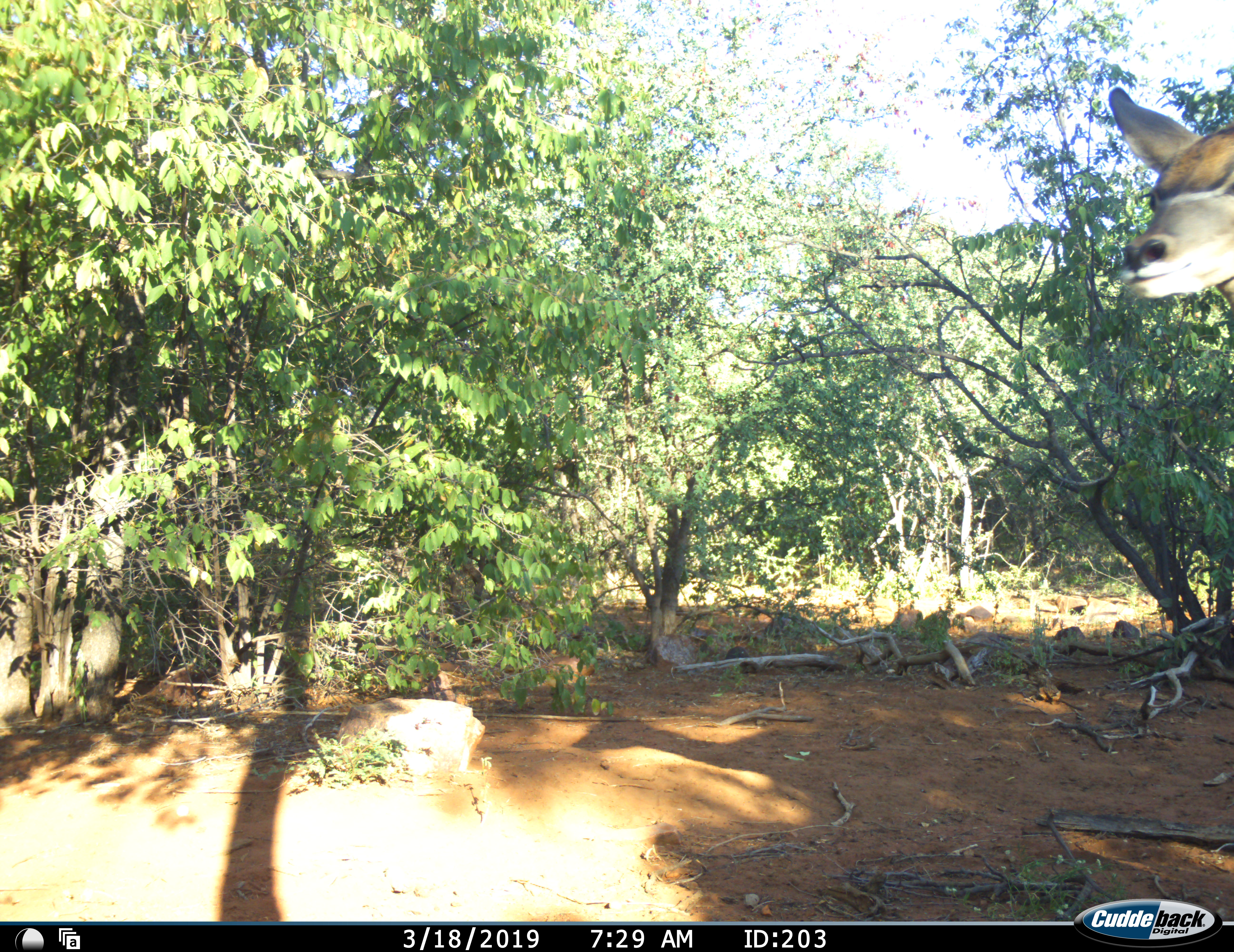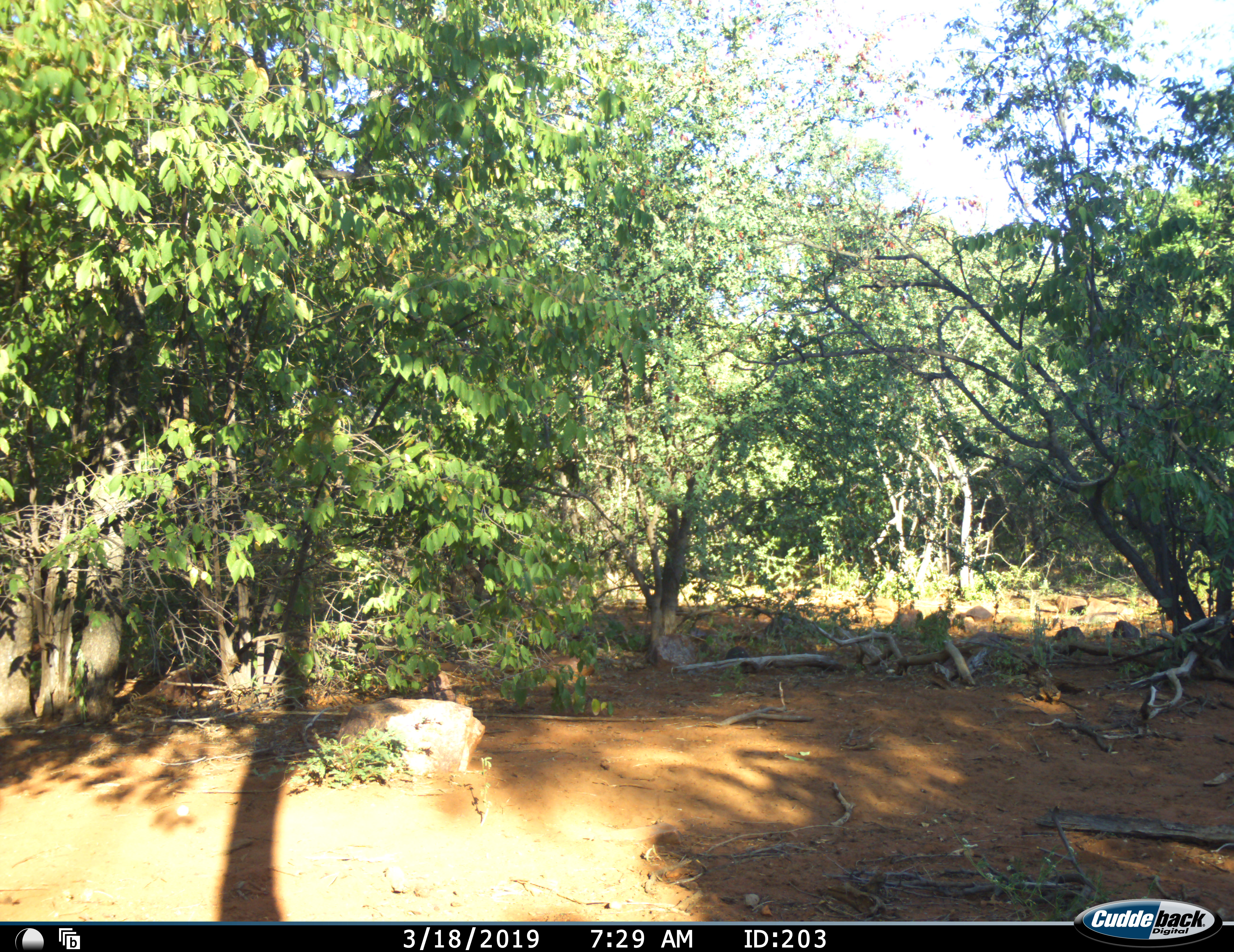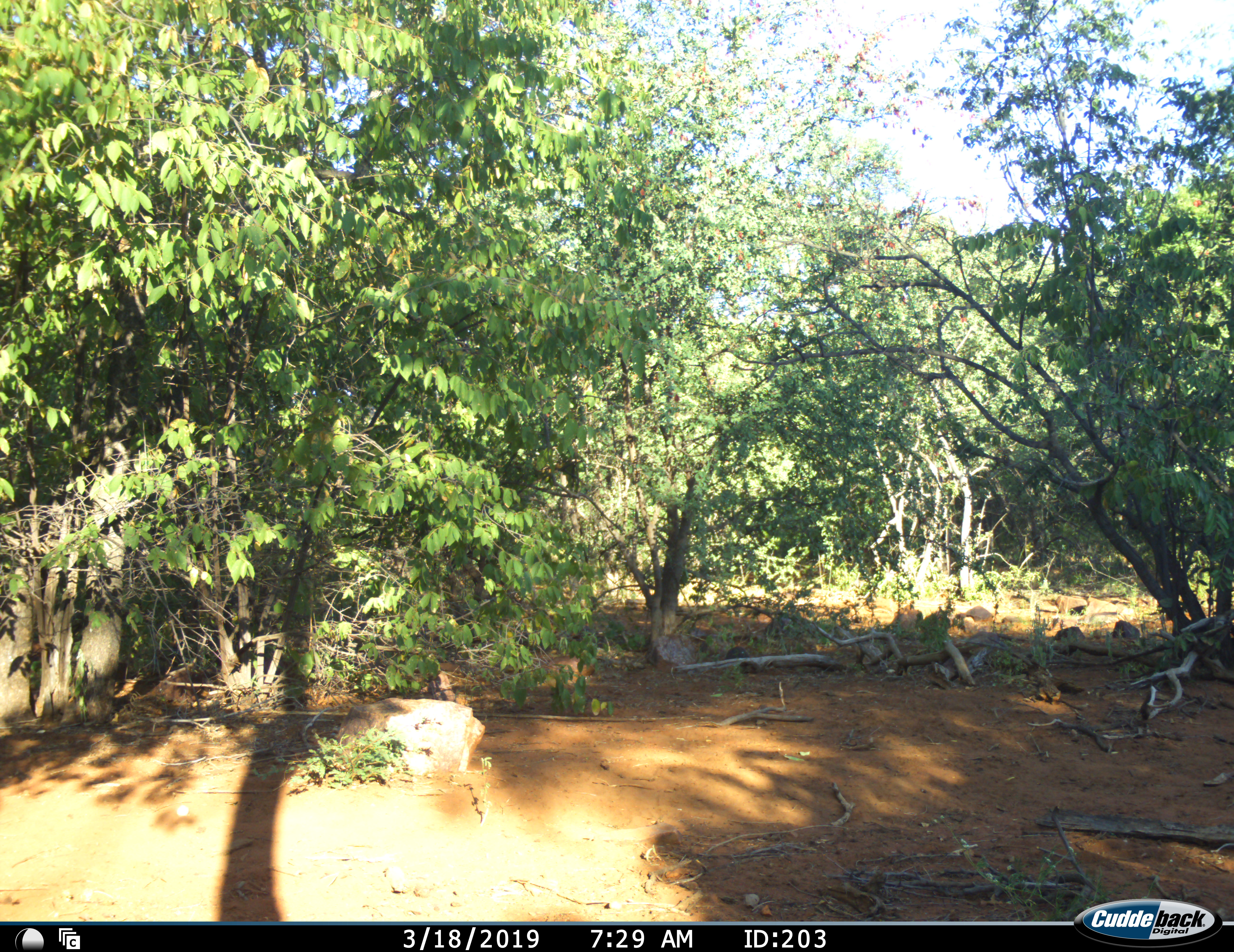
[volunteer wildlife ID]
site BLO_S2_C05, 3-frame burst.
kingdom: Animalia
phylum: Chordata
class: Mammalia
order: Artiodactyla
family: Bovidae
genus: Tragelaphus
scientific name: Tragelaphus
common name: kudu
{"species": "kudu (Tragelaphus)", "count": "1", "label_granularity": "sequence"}